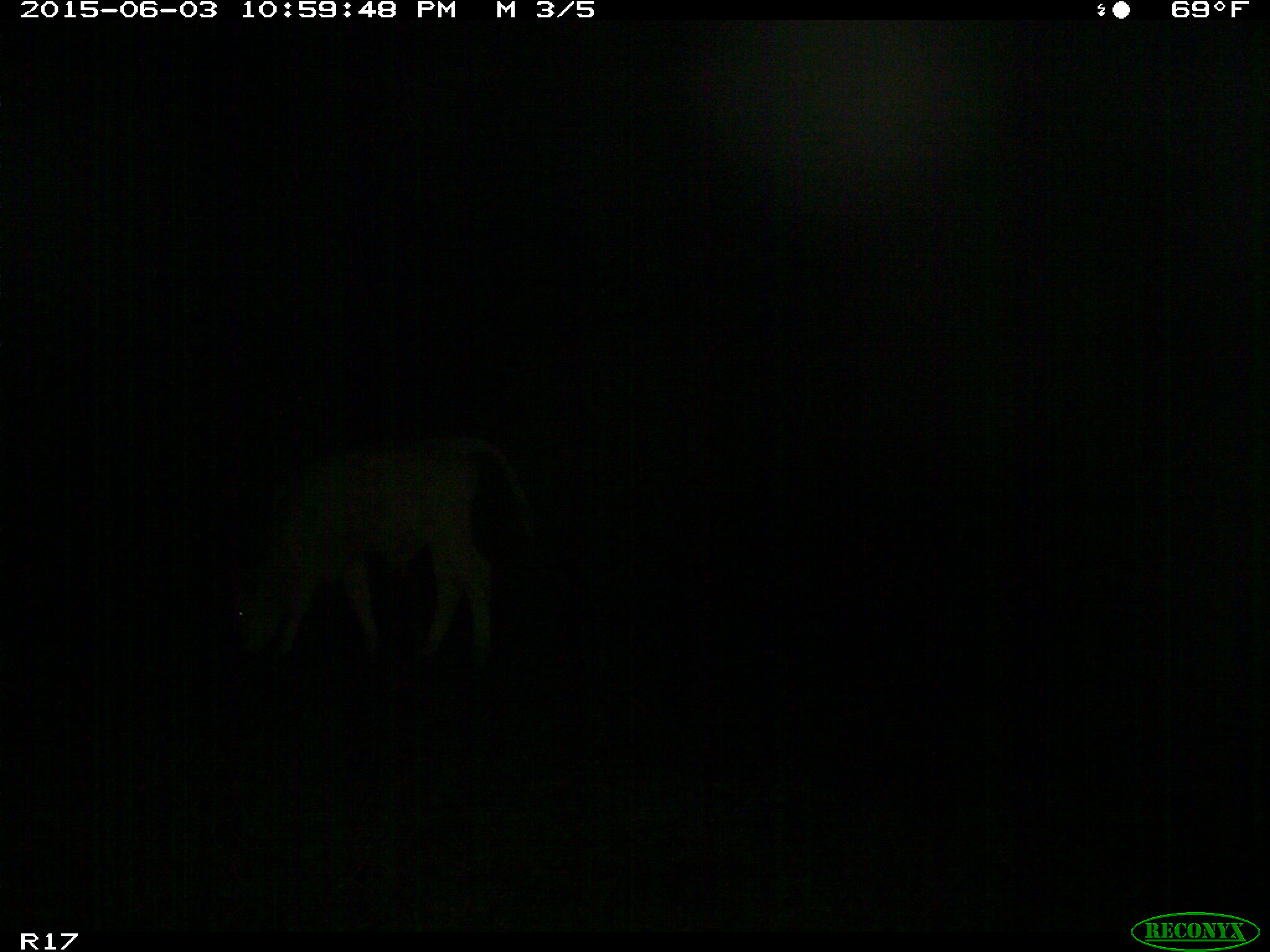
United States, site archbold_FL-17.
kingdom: Animalia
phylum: Chordata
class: Mammalia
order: Artiodactyla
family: Bovidae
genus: Bos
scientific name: Bos taurus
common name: domestic cow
Bos taurus (domestic cow).